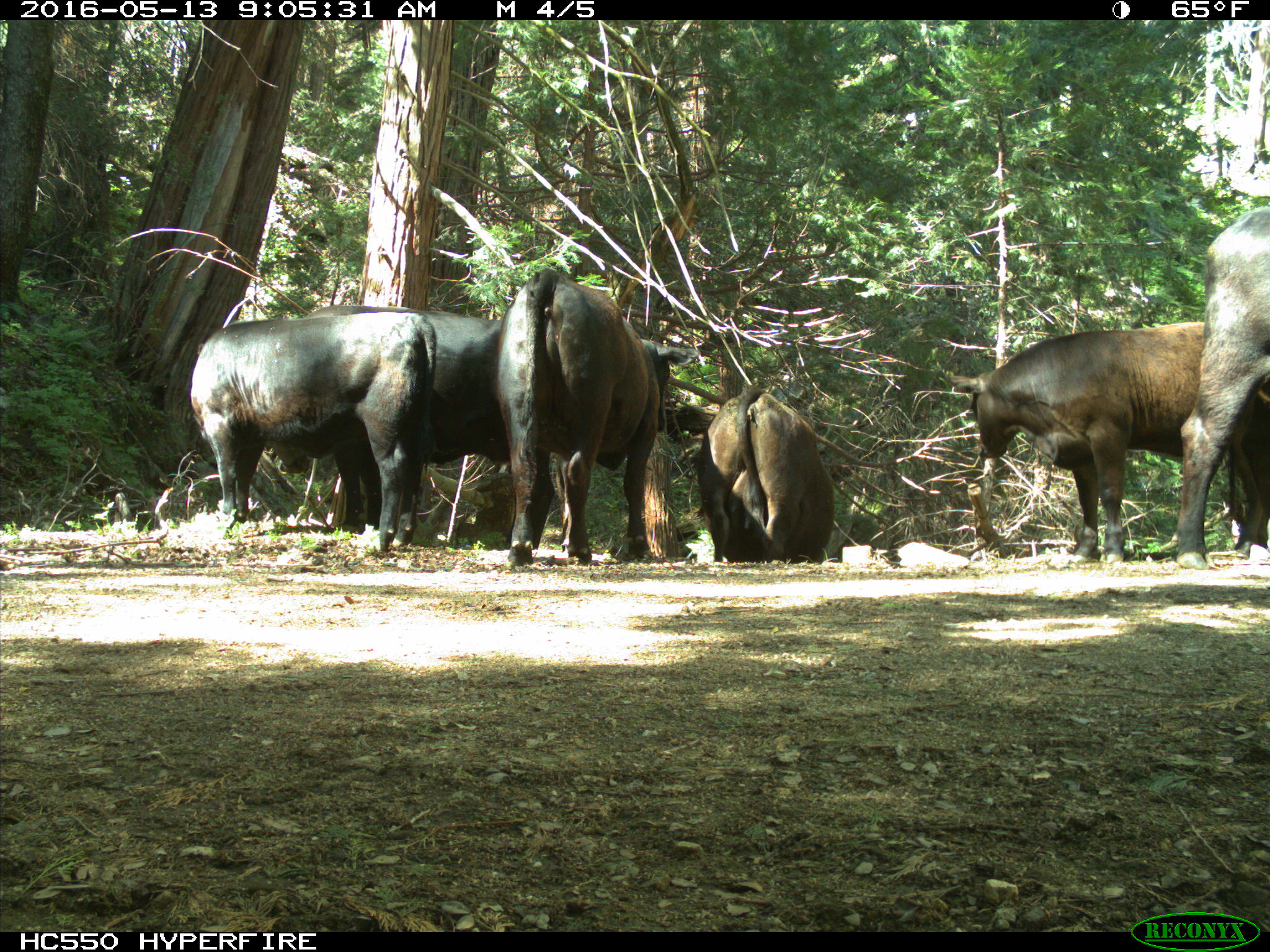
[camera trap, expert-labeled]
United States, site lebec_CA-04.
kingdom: Animalia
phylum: Chordata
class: Mammalia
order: Artiodactyla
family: Bovidae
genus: Bos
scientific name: Bos taurus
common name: domestic cow